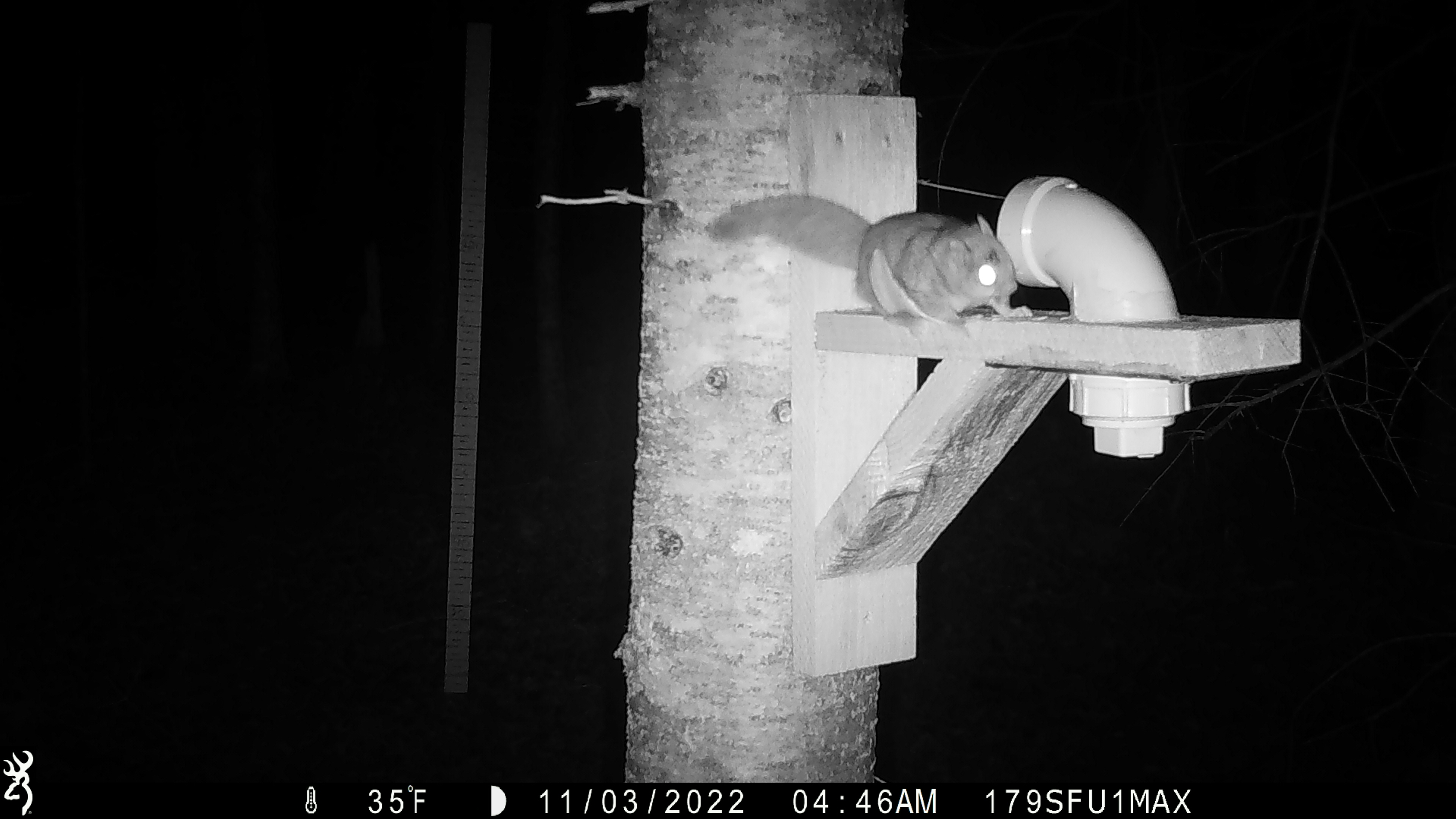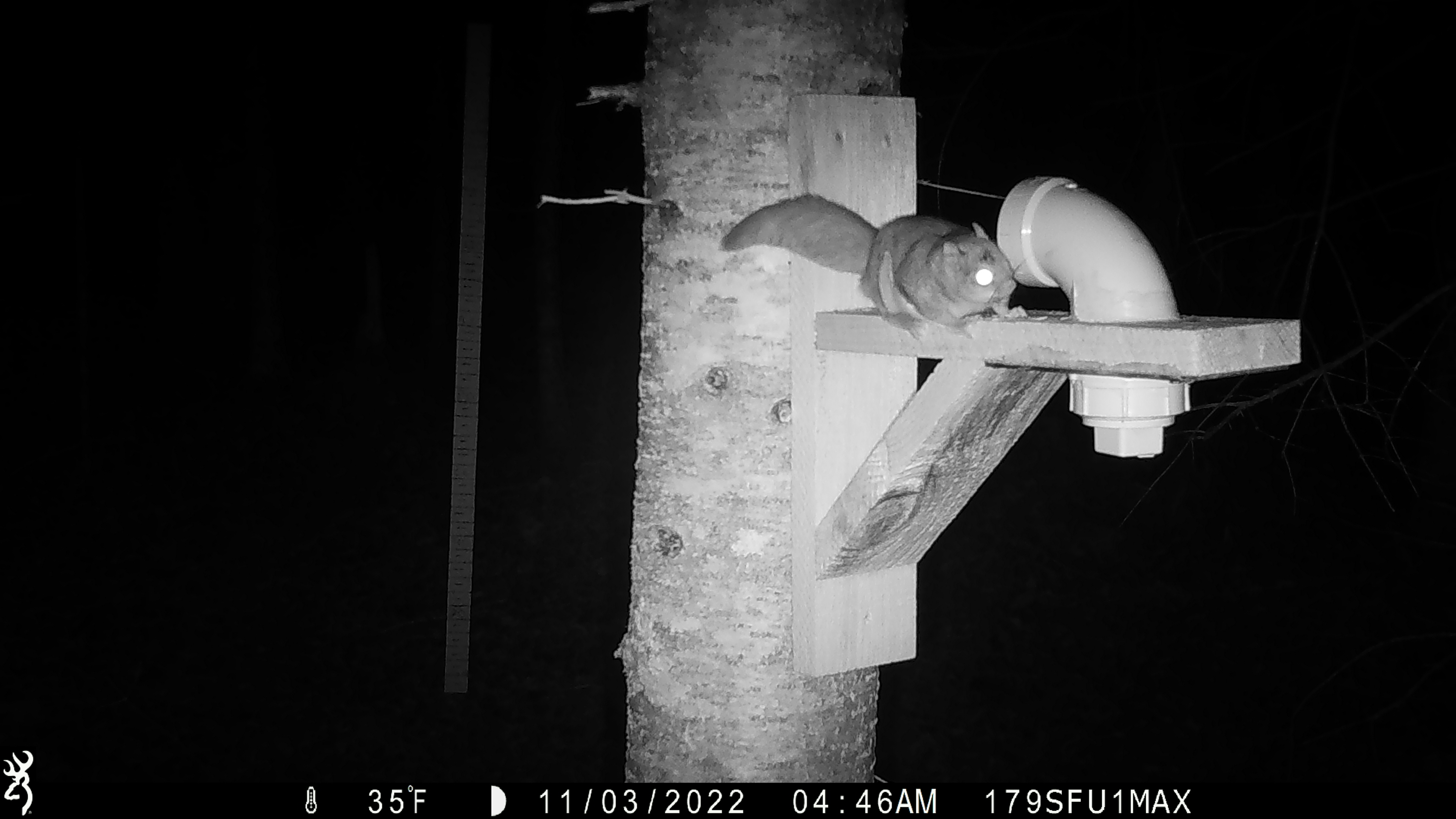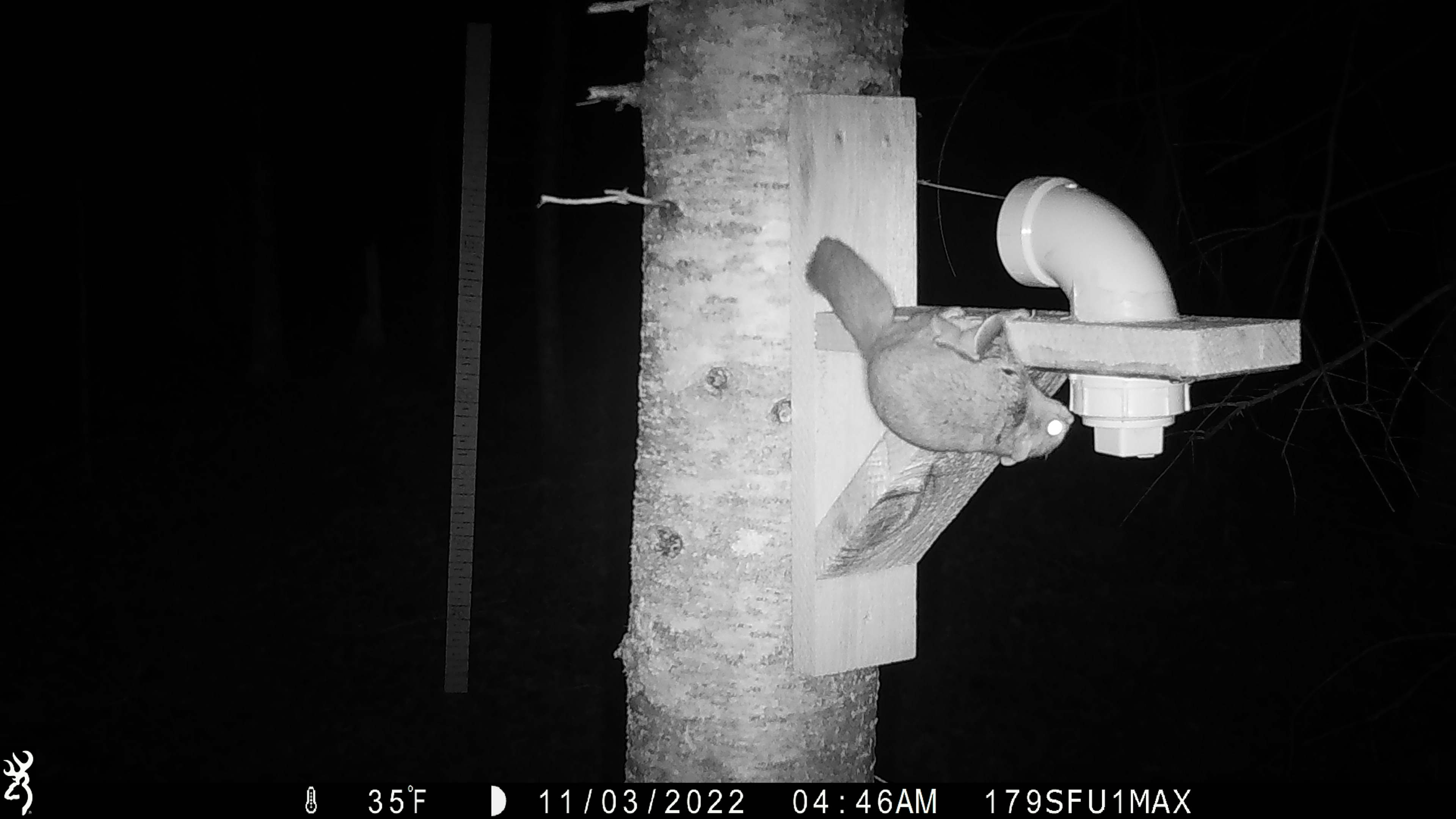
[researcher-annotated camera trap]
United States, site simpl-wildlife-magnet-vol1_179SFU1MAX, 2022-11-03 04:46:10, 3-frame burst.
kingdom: Animalia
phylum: Chordata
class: Mammalia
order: Rodentia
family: Sciuridae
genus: Glaucomys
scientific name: Glaucomys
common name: flying squirrel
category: flying squirrel sp.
Flying squirrel sp. (flying squirrel) (Glaucomys).